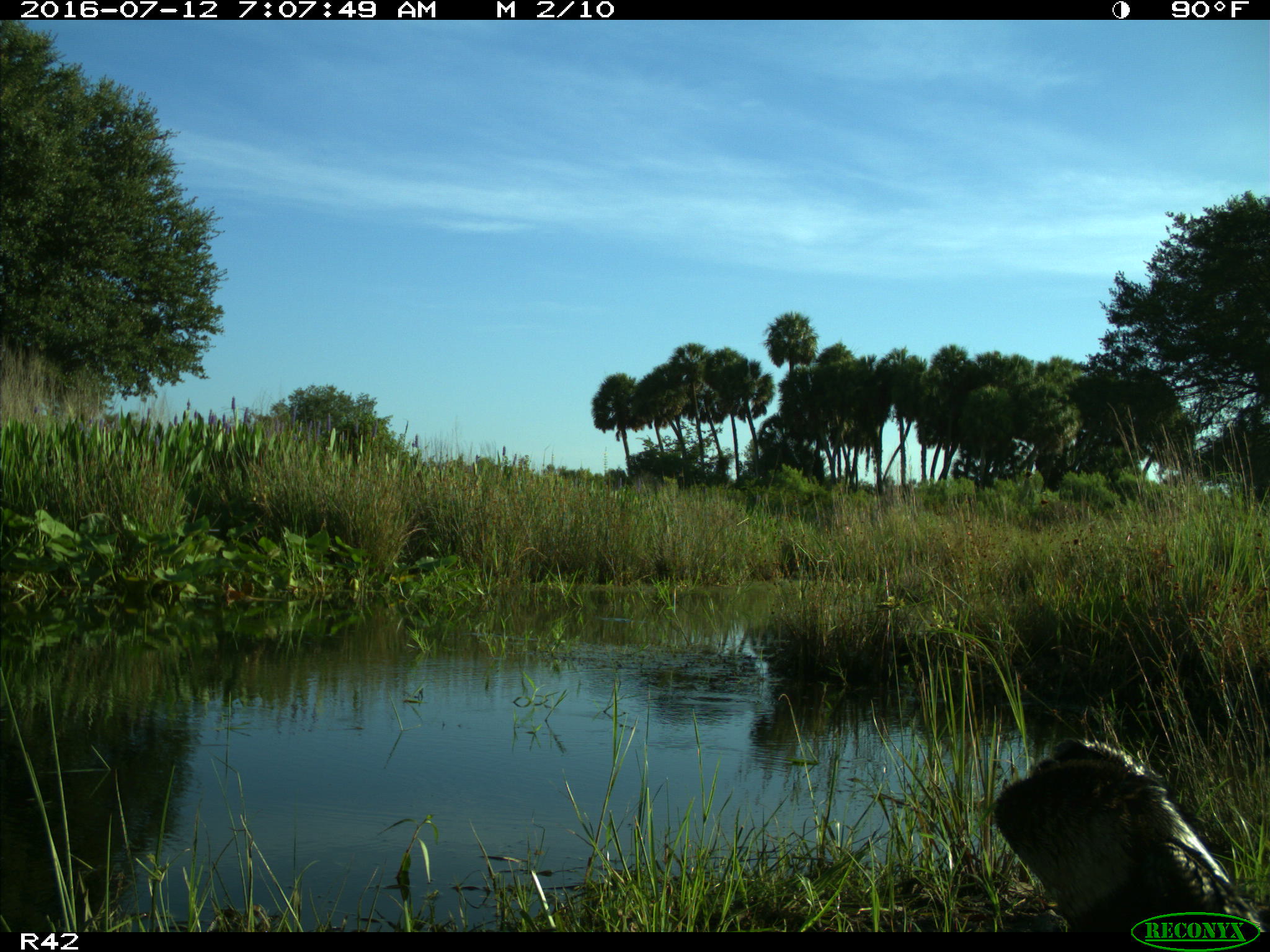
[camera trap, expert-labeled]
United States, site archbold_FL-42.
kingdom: Animalia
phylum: Chordata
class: Aves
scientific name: Aves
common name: birds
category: unidentified bird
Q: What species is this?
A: Unidentified bird (birds) (Aves).